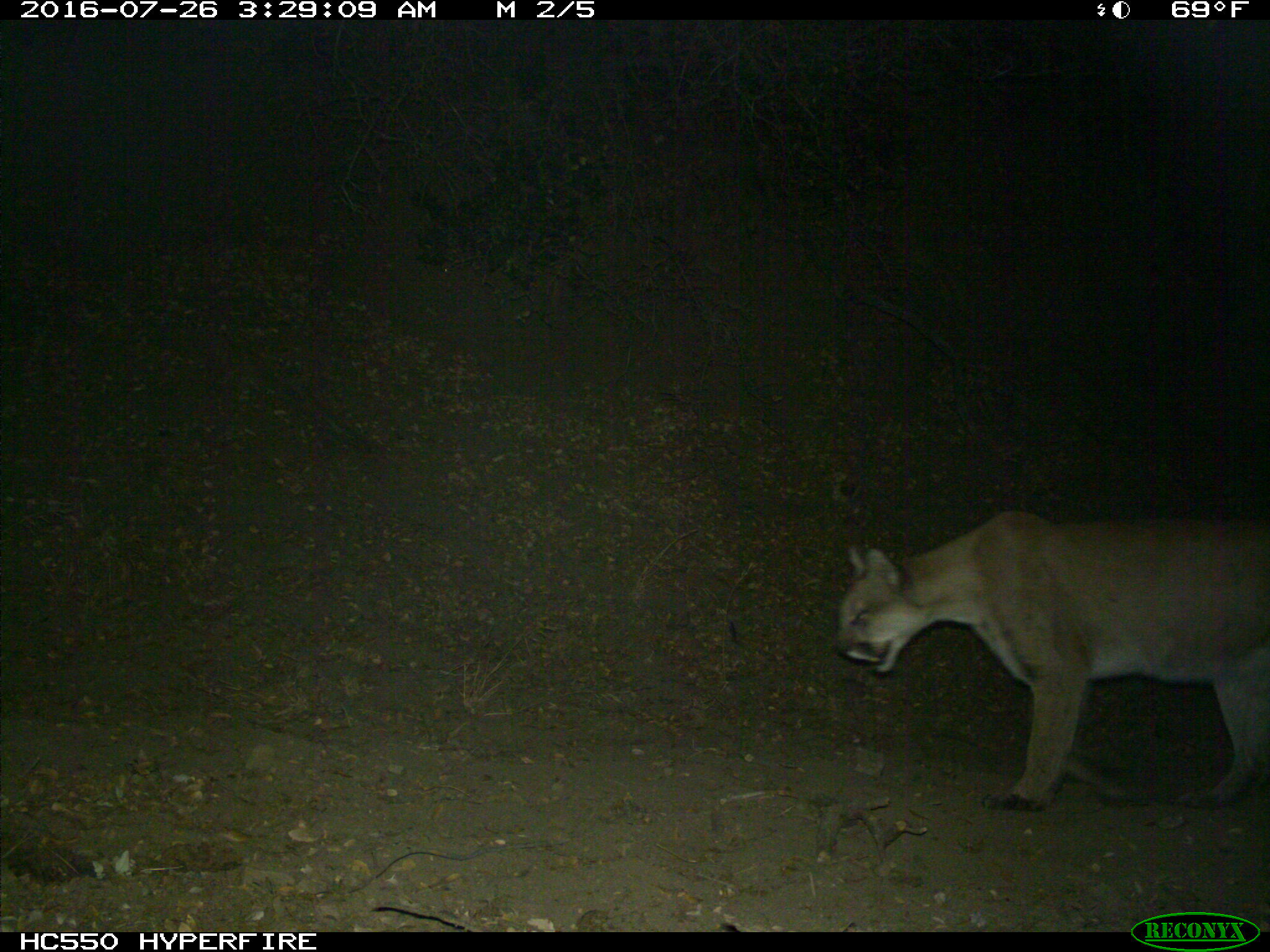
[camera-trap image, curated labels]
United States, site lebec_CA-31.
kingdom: Animalia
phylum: Chordata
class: Mammalia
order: Carnivora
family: Felidae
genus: Puma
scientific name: Puma concolor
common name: mountain lion